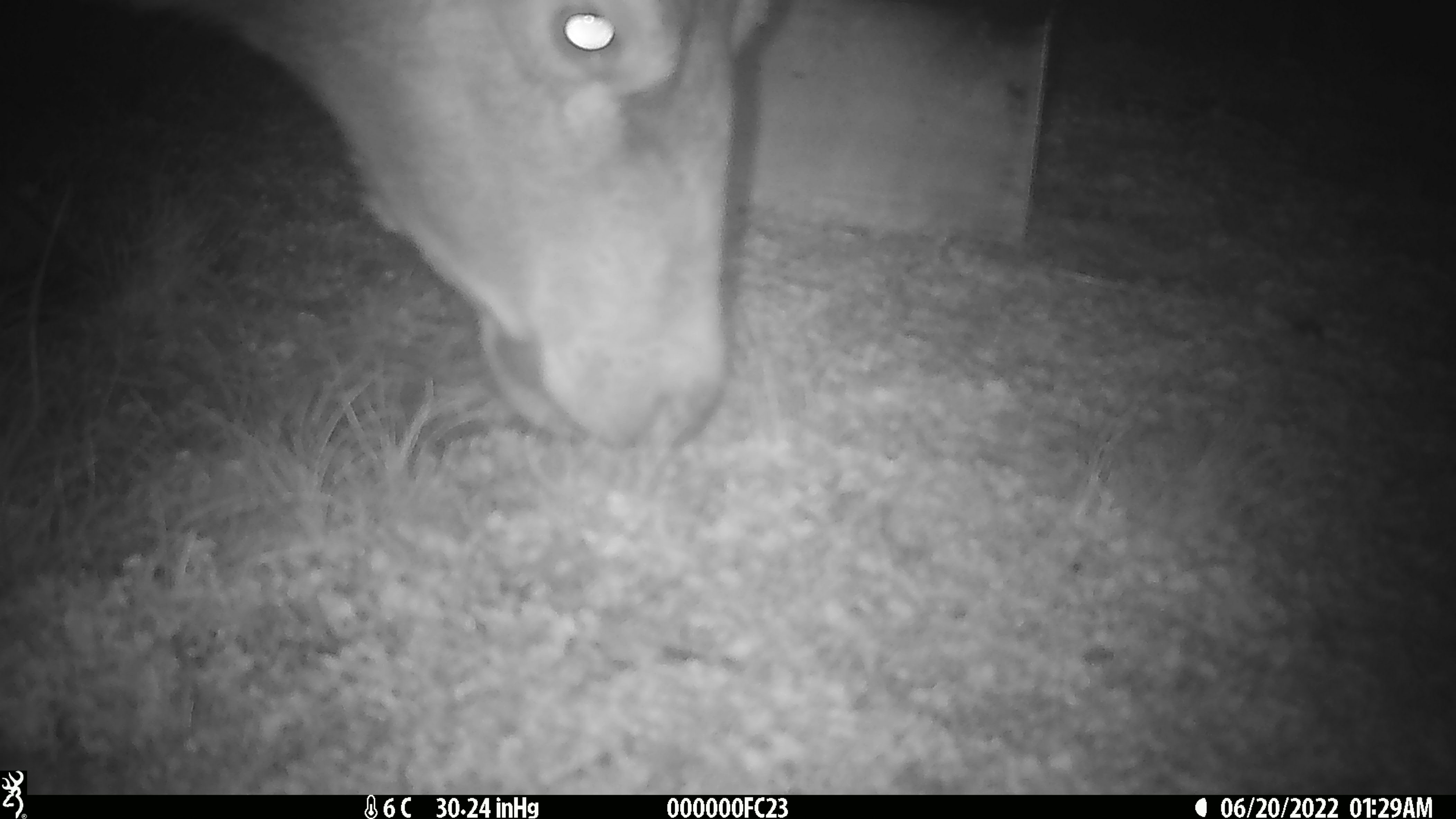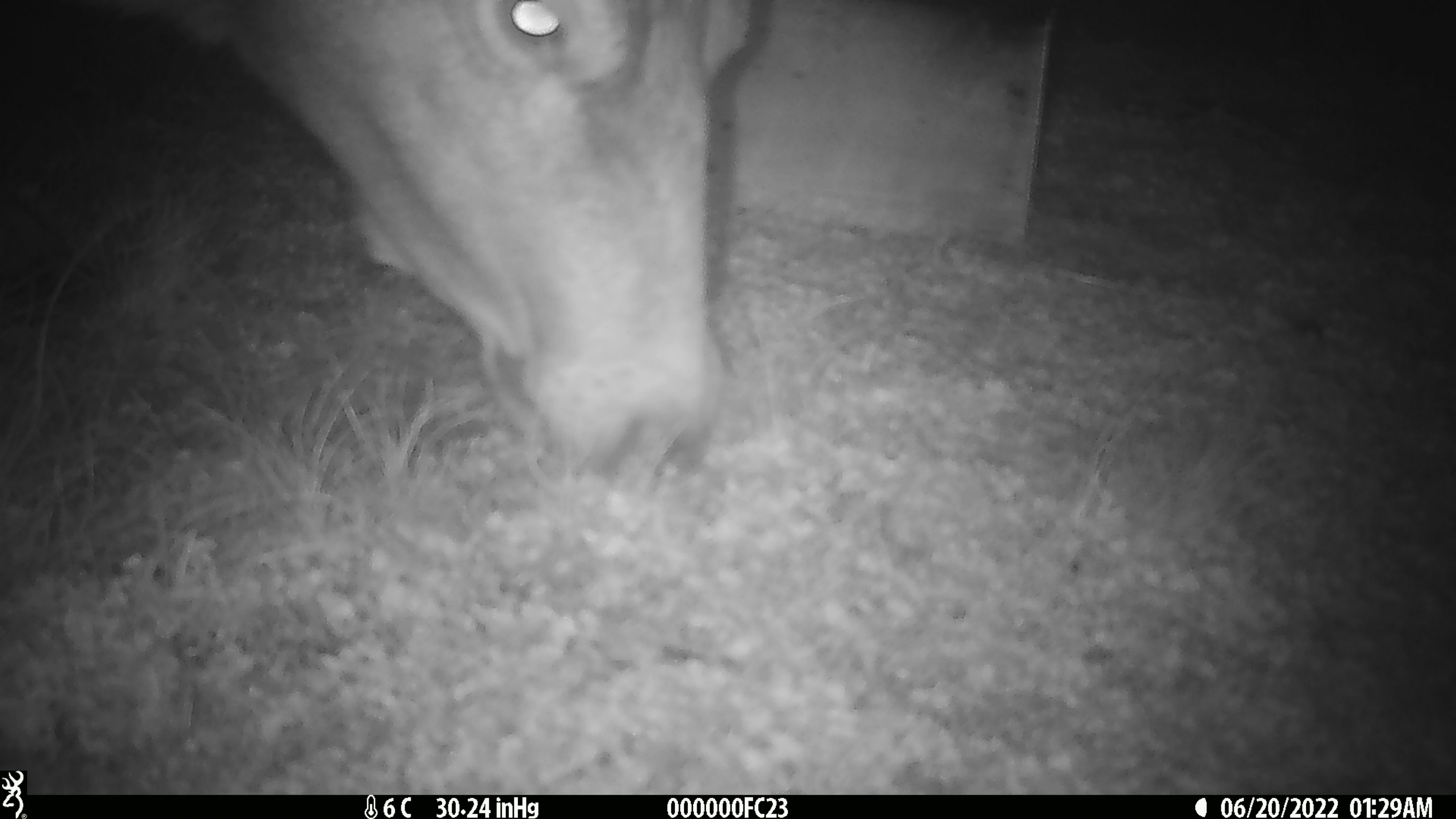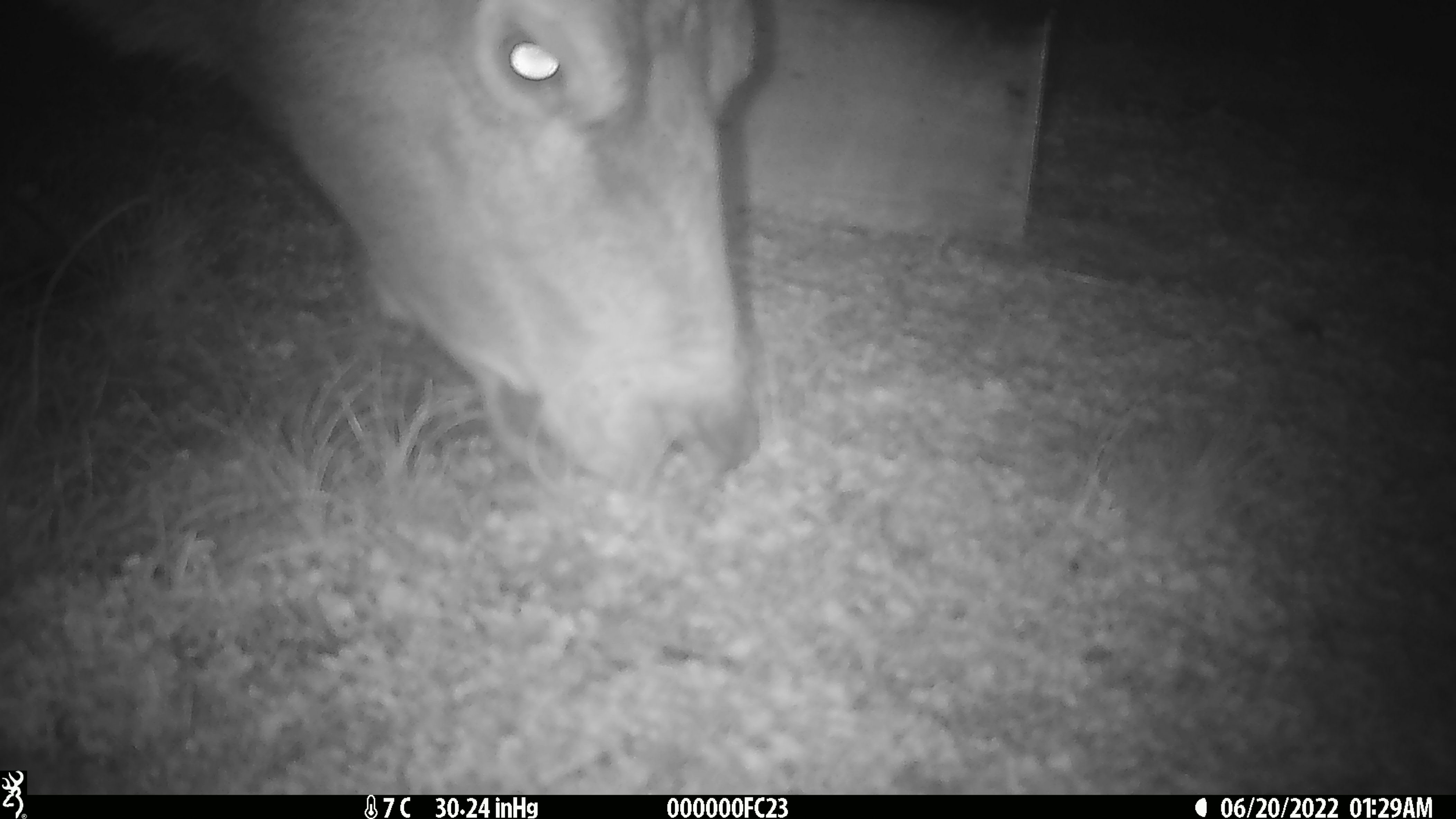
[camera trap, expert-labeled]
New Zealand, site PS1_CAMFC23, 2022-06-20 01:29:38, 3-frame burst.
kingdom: Animalia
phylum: Chordata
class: Mammalia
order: Artiodactyla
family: Cervidae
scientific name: Cervidae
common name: deer